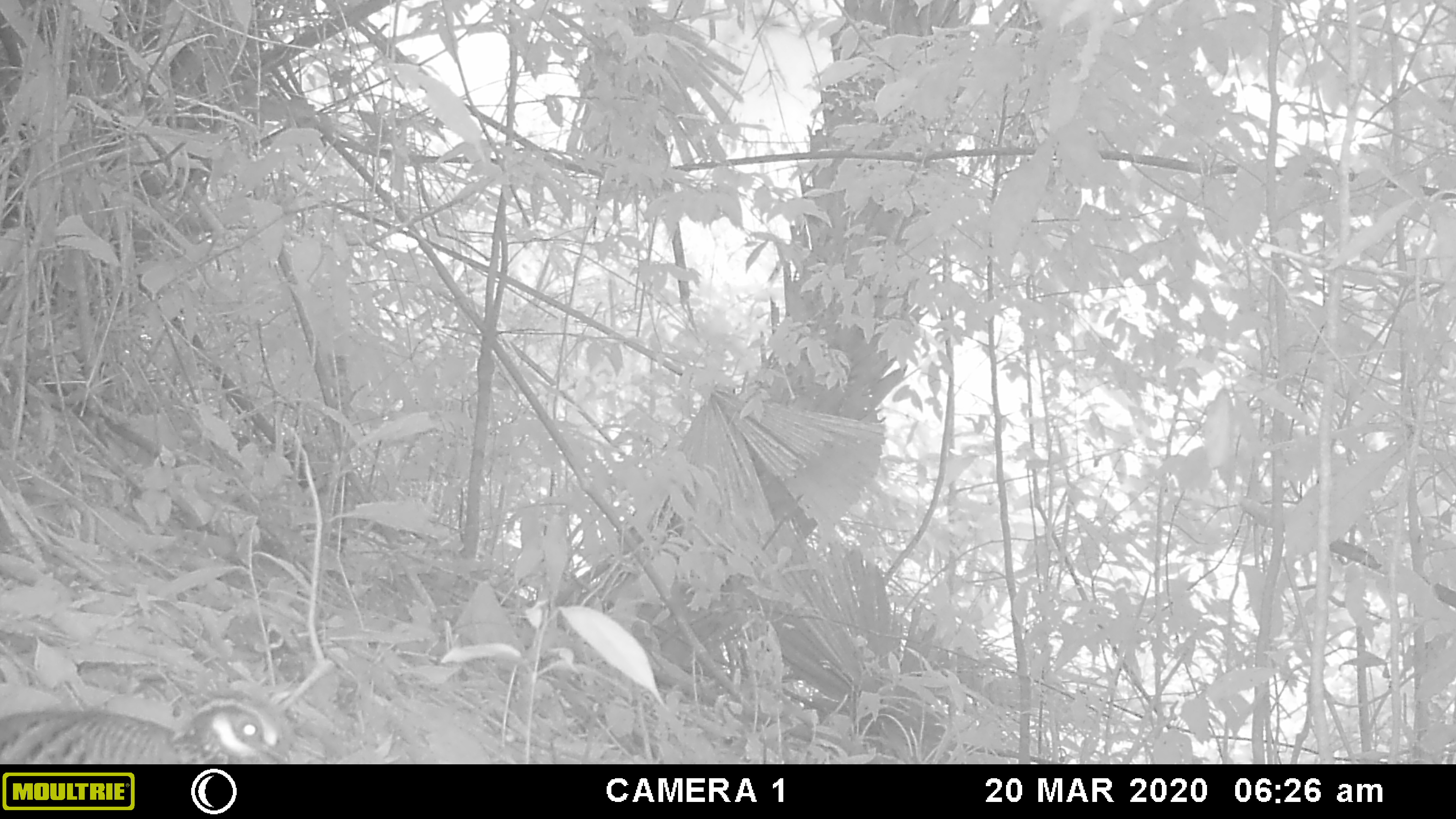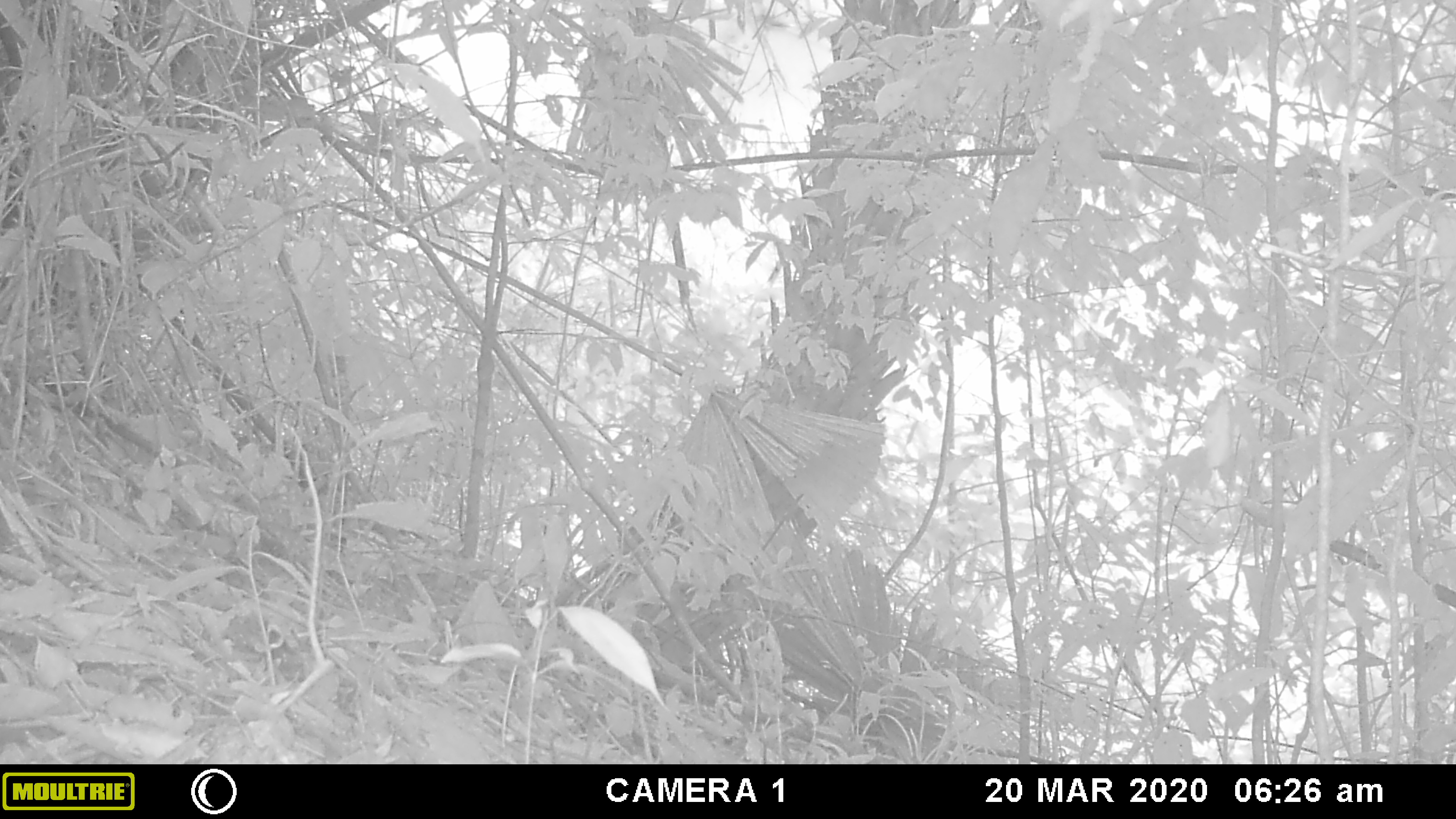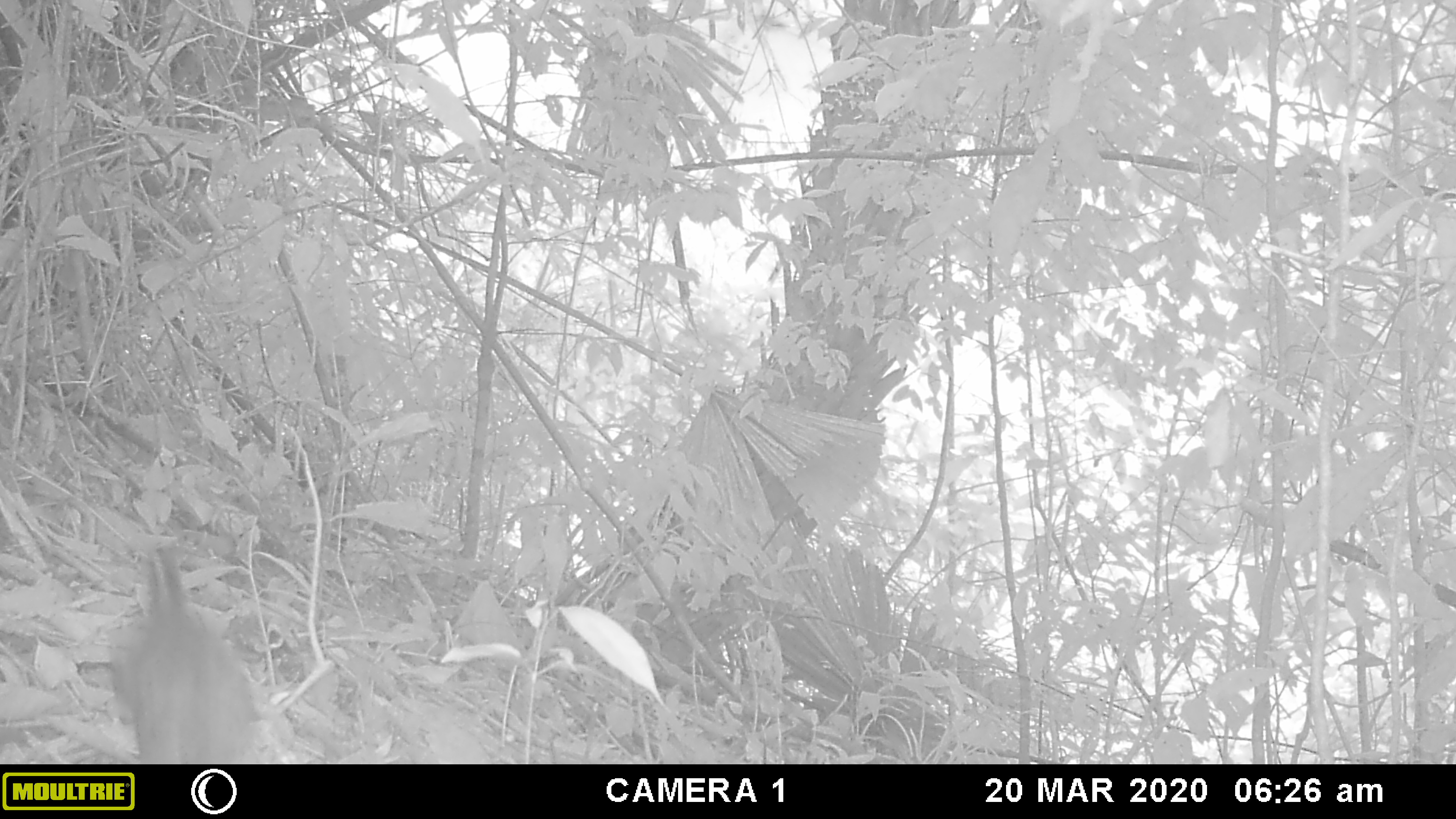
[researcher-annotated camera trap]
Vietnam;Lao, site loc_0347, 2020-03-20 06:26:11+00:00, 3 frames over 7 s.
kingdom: Animalia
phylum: Chordata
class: Aves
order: Galliformes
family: Phasianidae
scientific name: Phasianidae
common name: partridge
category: unidentified partridge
Unidentified partridge (partridge) (Phasianidae). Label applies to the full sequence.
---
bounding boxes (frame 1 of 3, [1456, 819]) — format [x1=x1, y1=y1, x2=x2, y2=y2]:
unidentified partridge: [x1=0, y1=694, x2=298, y2=764]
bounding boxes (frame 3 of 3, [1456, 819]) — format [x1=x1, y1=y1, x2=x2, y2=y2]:
unidentified partridge: [x1=107, y1=546, x2=266, y2=764]